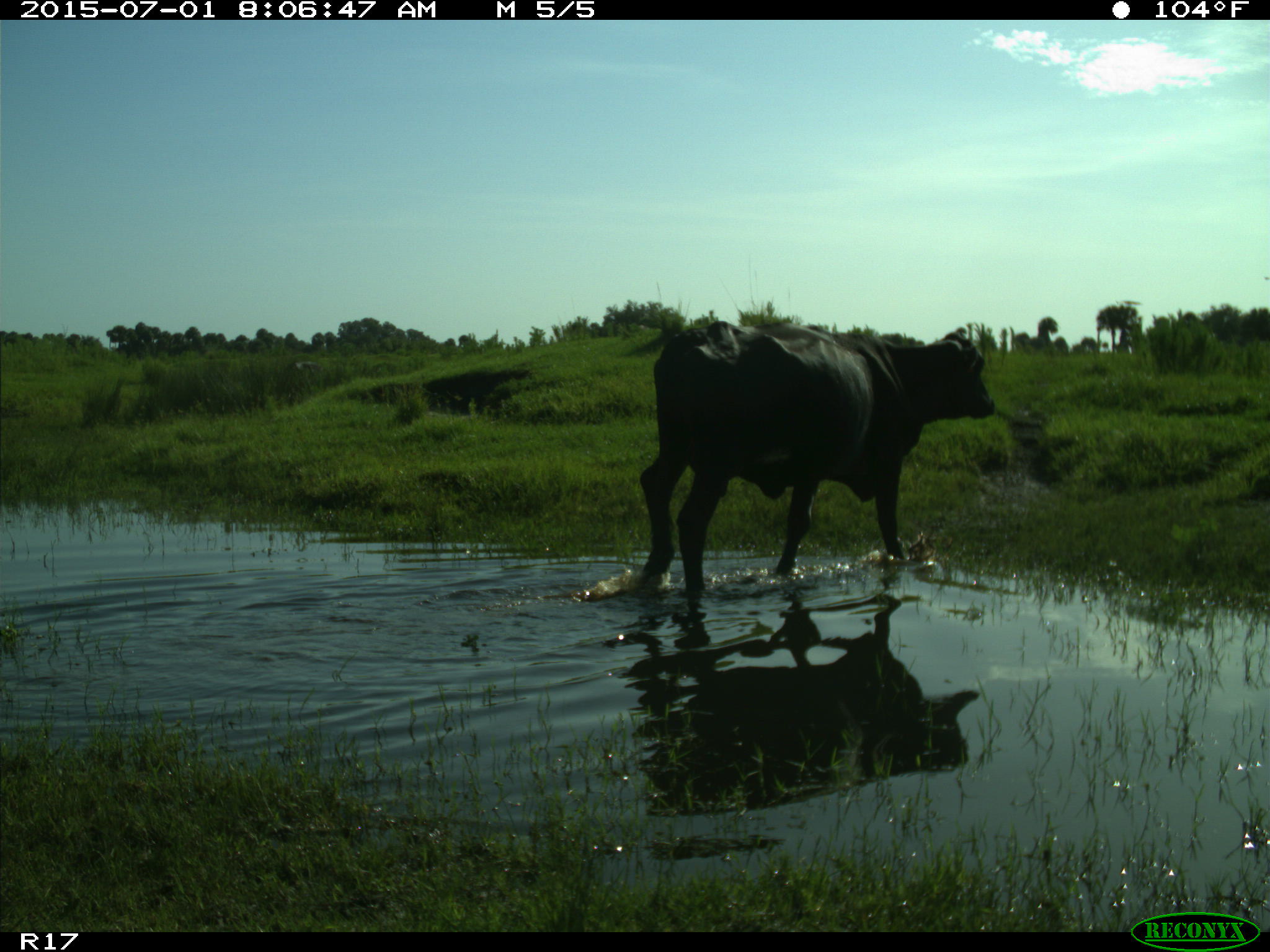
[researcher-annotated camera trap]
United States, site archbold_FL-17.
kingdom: Animalia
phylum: Chordata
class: Mammalia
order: Artiodactyla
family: Bovidae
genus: Bos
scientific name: Bos taurus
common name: domestic cow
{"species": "Bos taurus (domestic cow)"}